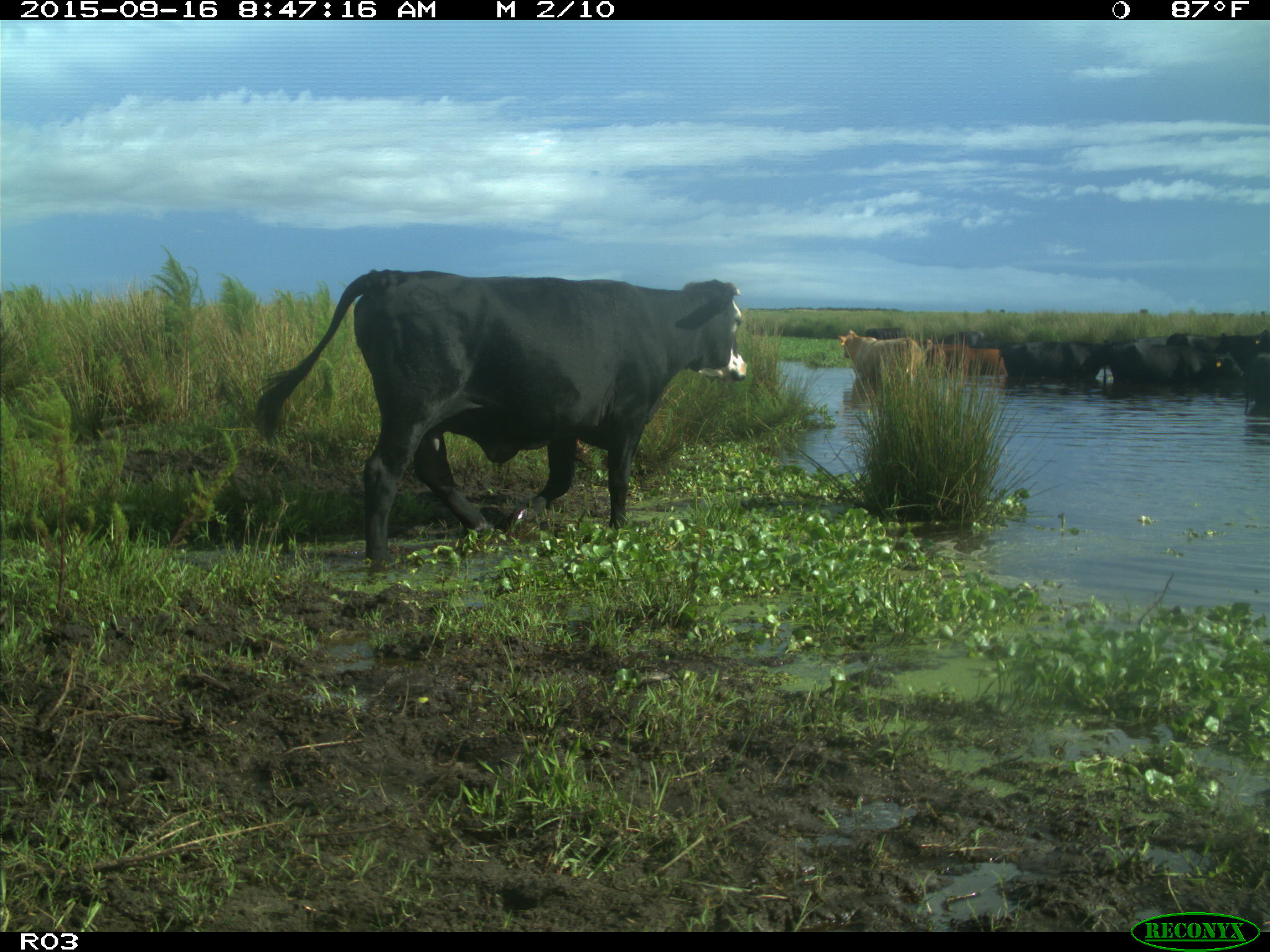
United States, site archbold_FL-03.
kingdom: Animalia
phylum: Chordata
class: Mammalia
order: Artiodactyla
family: Bovidae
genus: Bos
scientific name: Bos taurus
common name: domestic cow